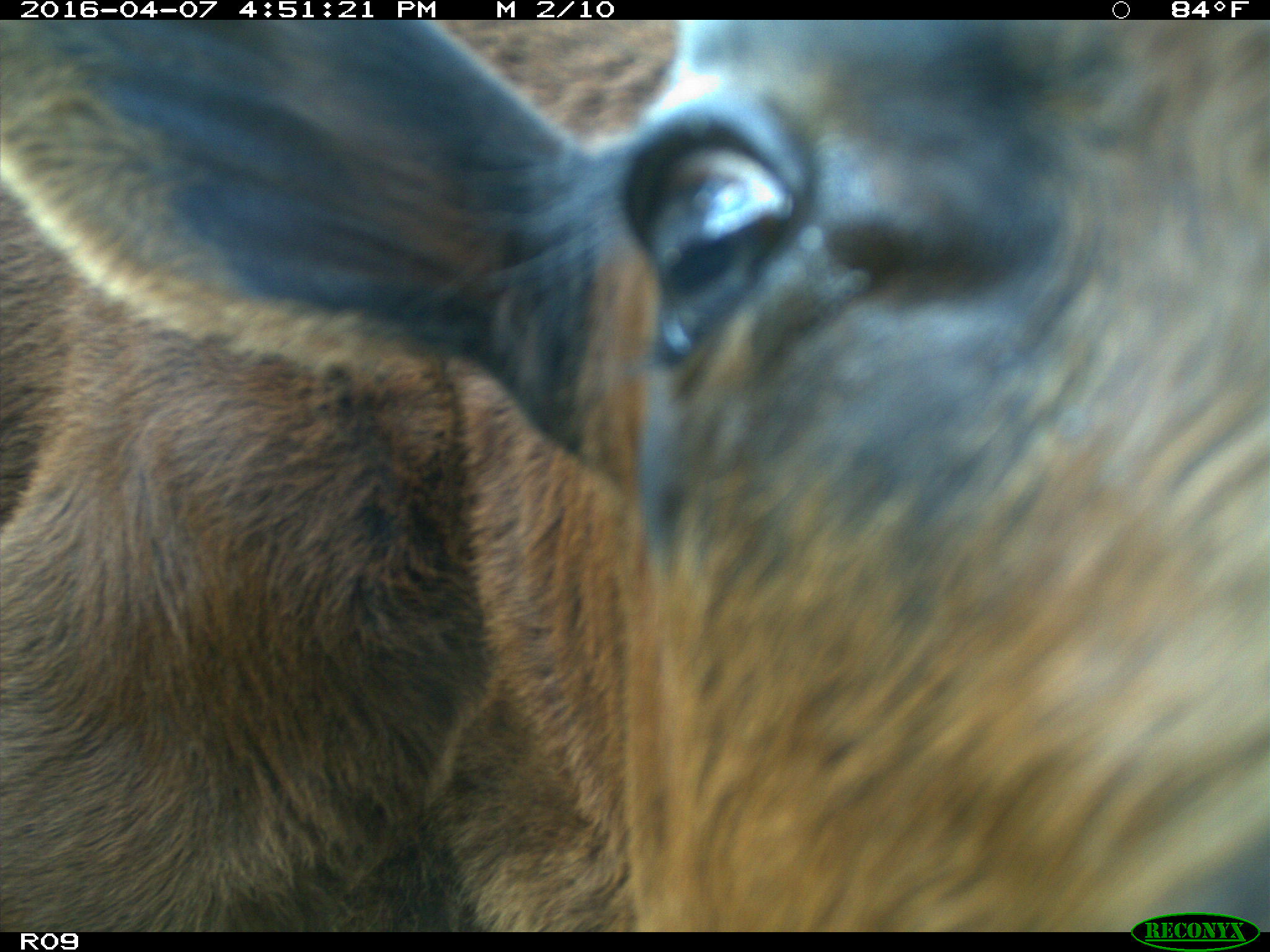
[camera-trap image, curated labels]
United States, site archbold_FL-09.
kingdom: Animalia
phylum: Chordata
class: Mammalia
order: Artiodactyla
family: Bovidae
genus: Bos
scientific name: Bos taurus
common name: domestic cow